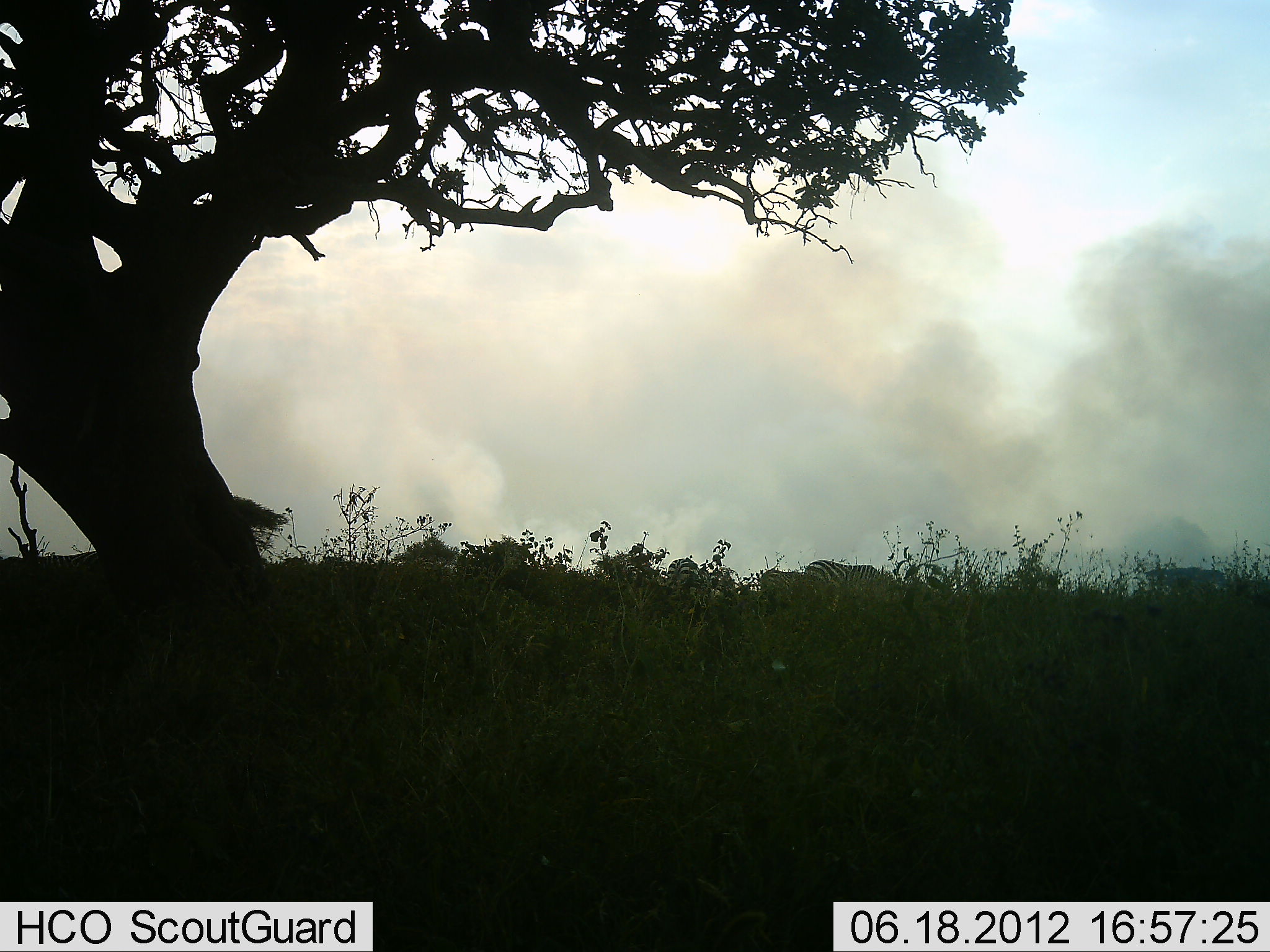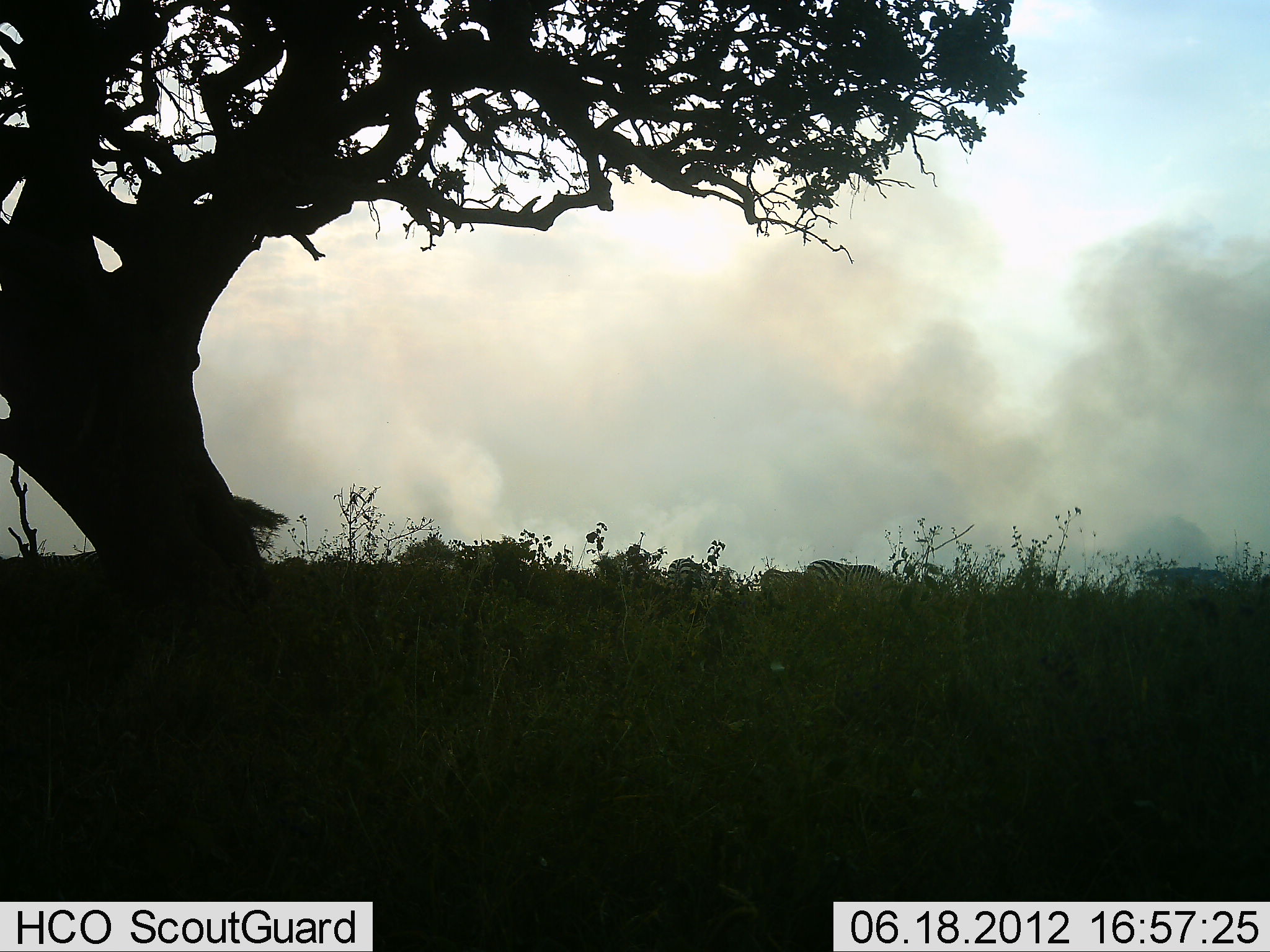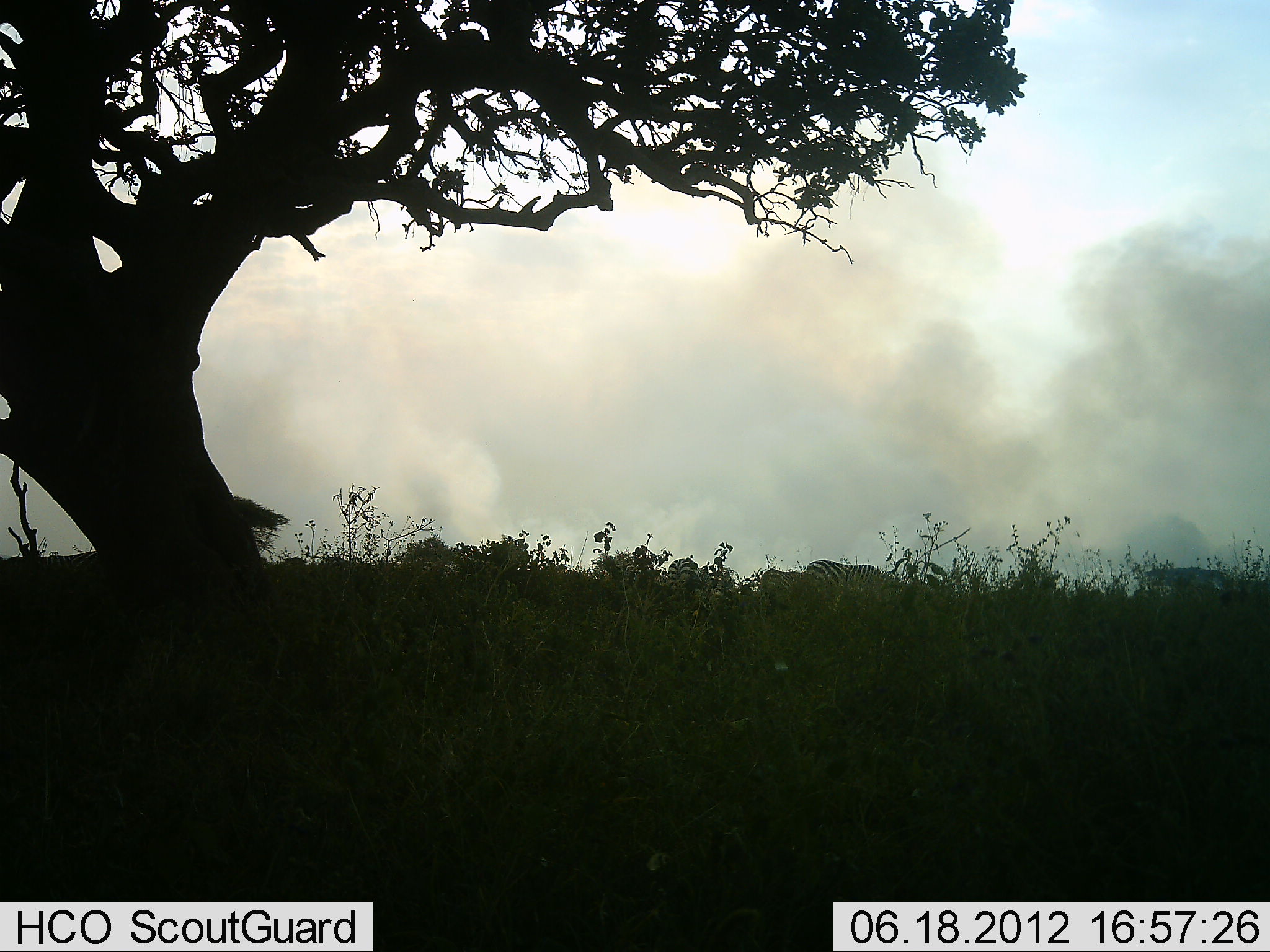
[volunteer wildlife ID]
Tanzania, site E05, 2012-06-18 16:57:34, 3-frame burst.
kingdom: Animalia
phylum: Chordata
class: Mammalia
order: Perissodactyla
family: Equidae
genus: Equus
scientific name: Equus quagga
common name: plains zebra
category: zebra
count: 3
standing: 60%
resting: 0%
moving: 0%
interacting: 0%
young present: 0%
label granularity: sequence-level